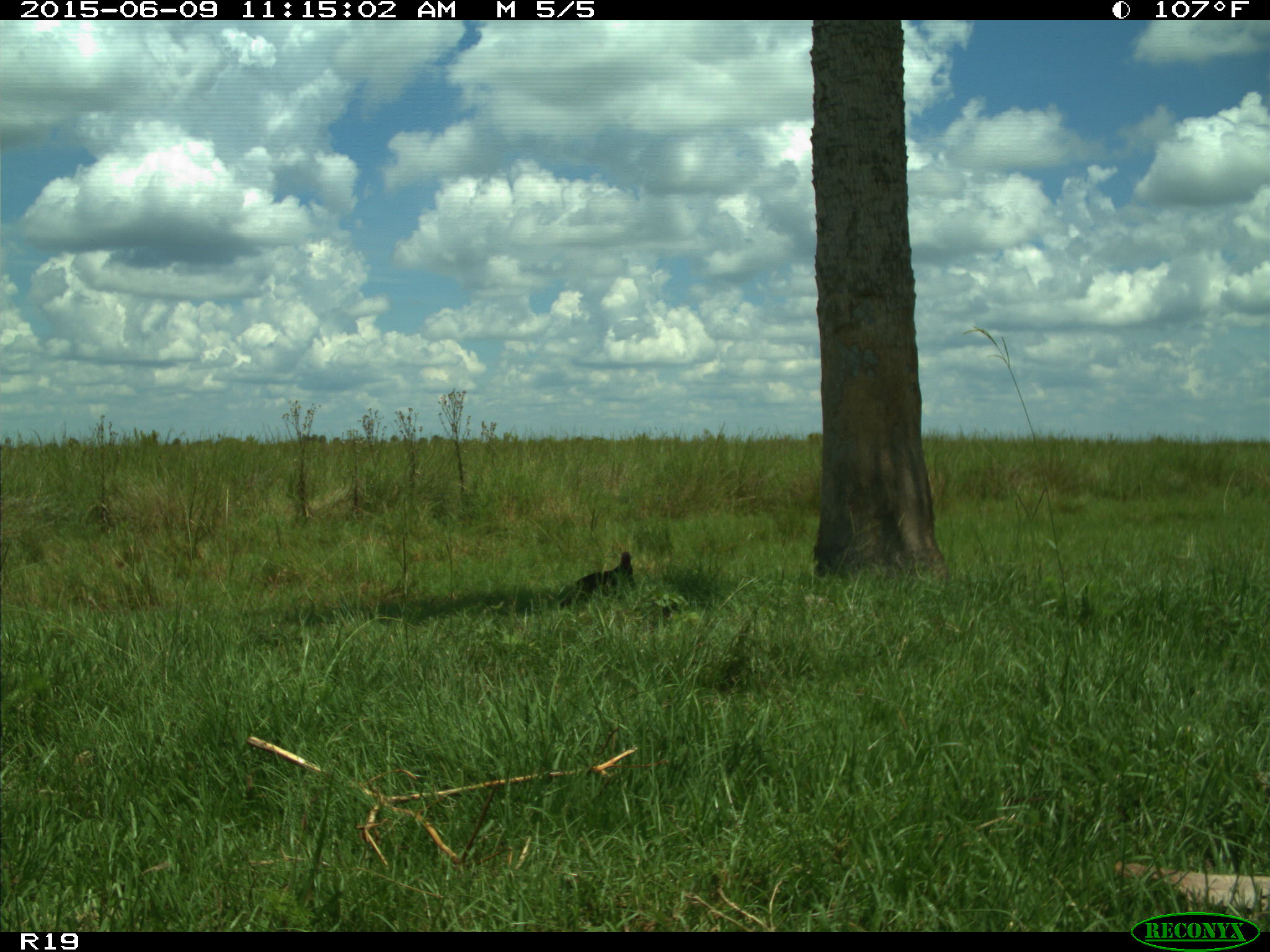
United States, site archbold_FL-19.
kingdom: Animalia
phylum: Chordata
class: Aves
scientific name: Aves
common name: birds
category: unidentified bird